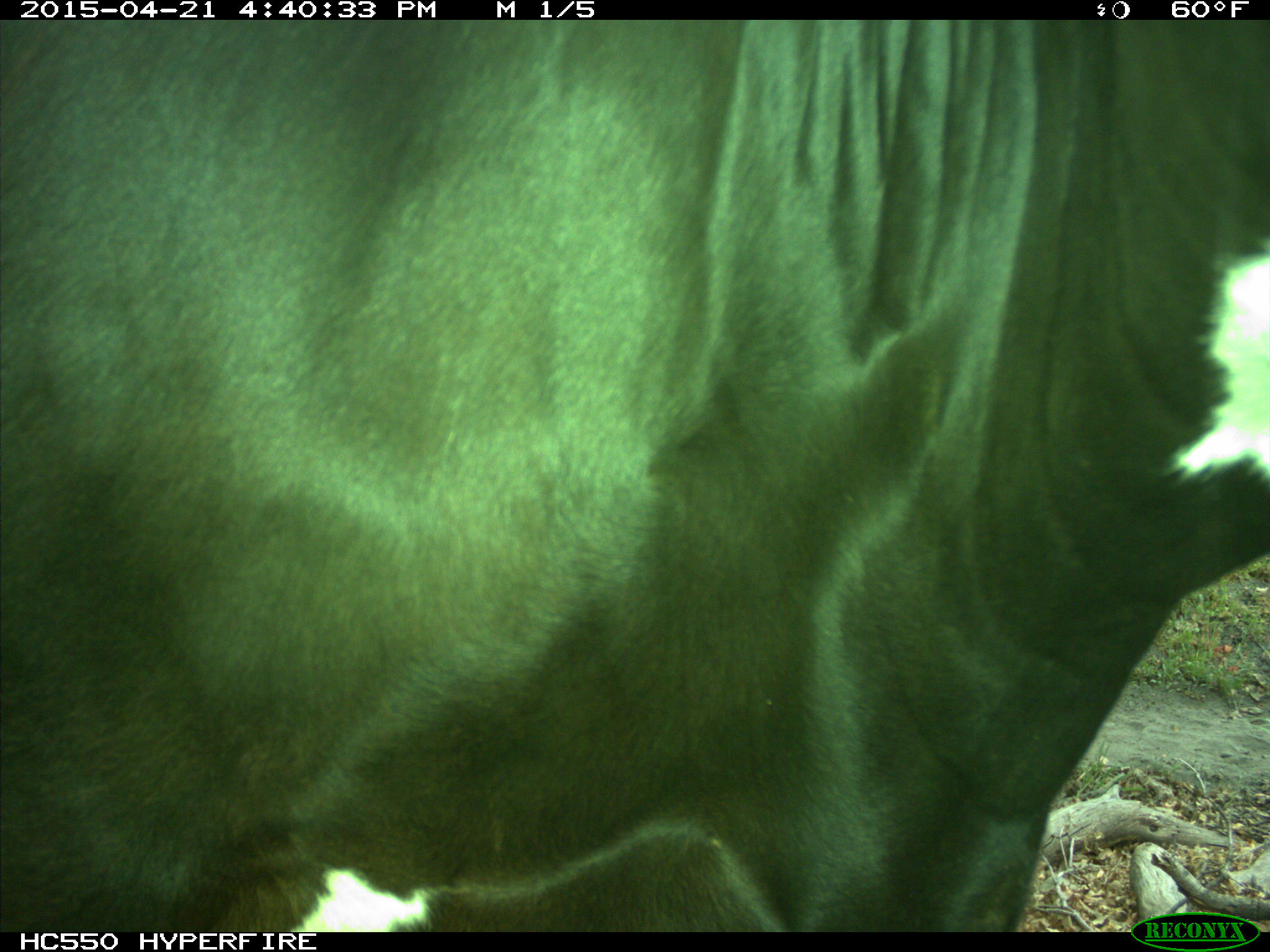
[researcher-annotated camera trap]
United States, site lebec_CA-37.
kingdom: Animalia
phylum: Chordata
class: Mammalia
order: Artiodactyla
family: Bovidae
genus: Bos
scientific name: Bos taurus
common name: domestic cow